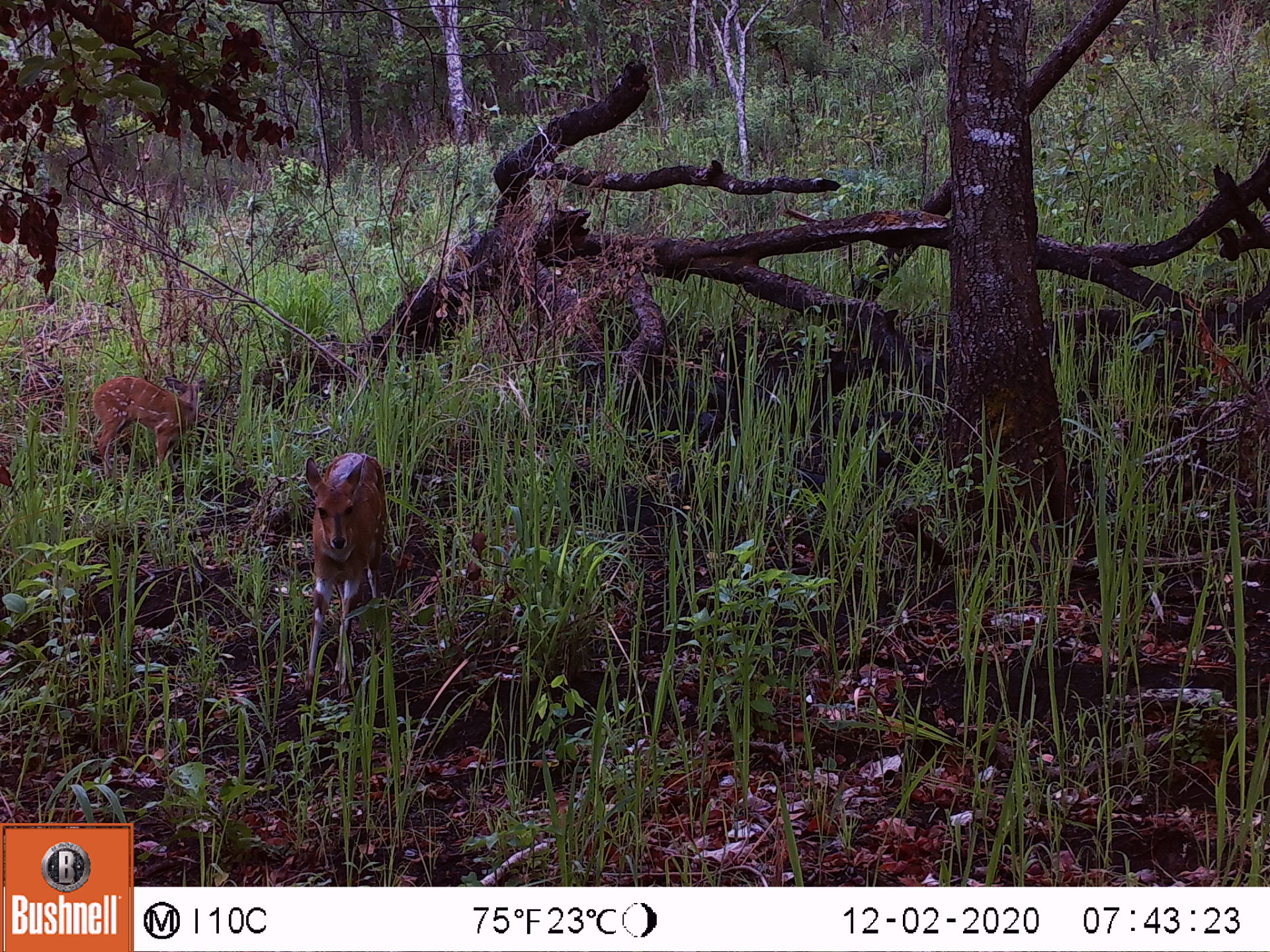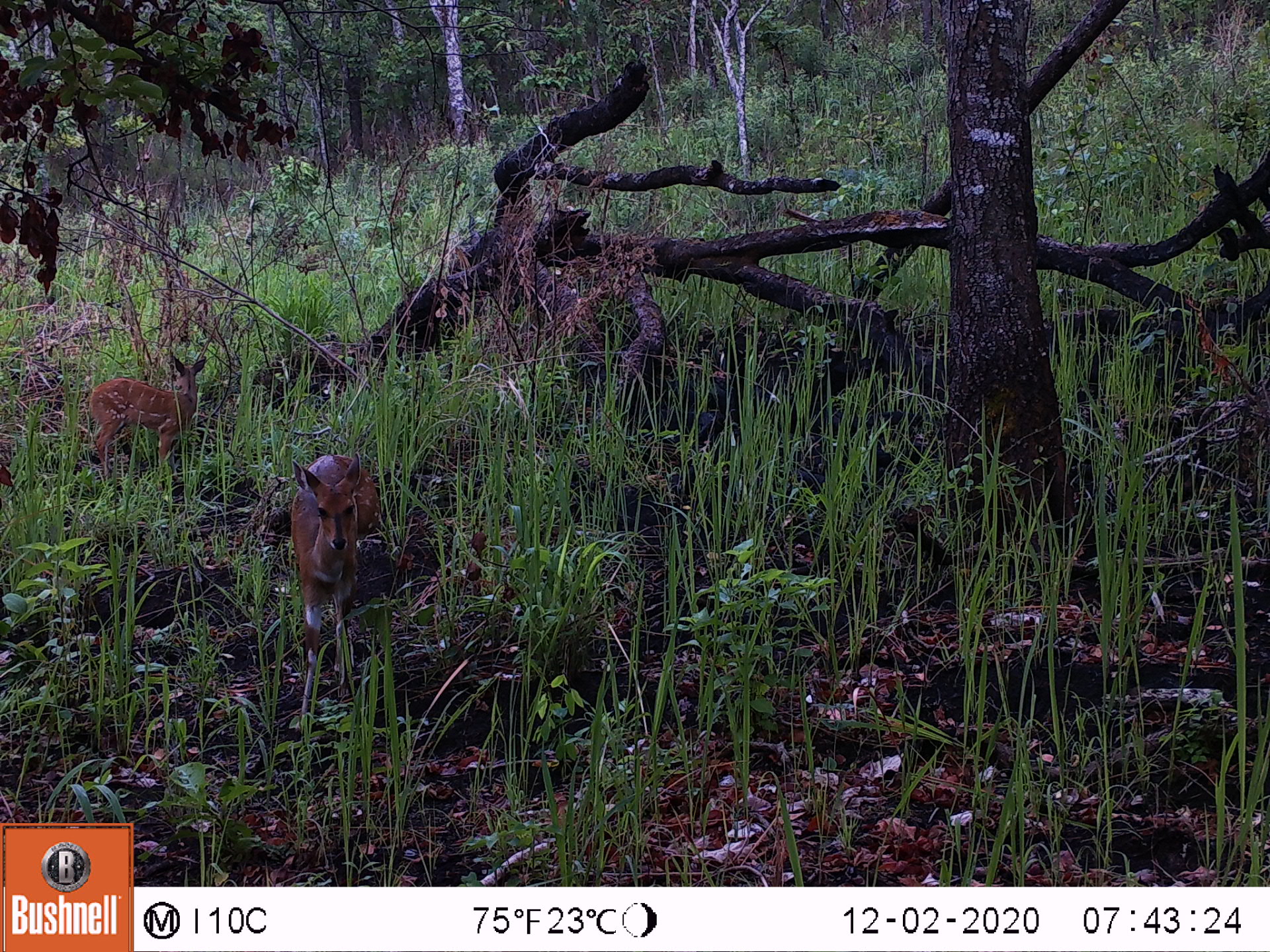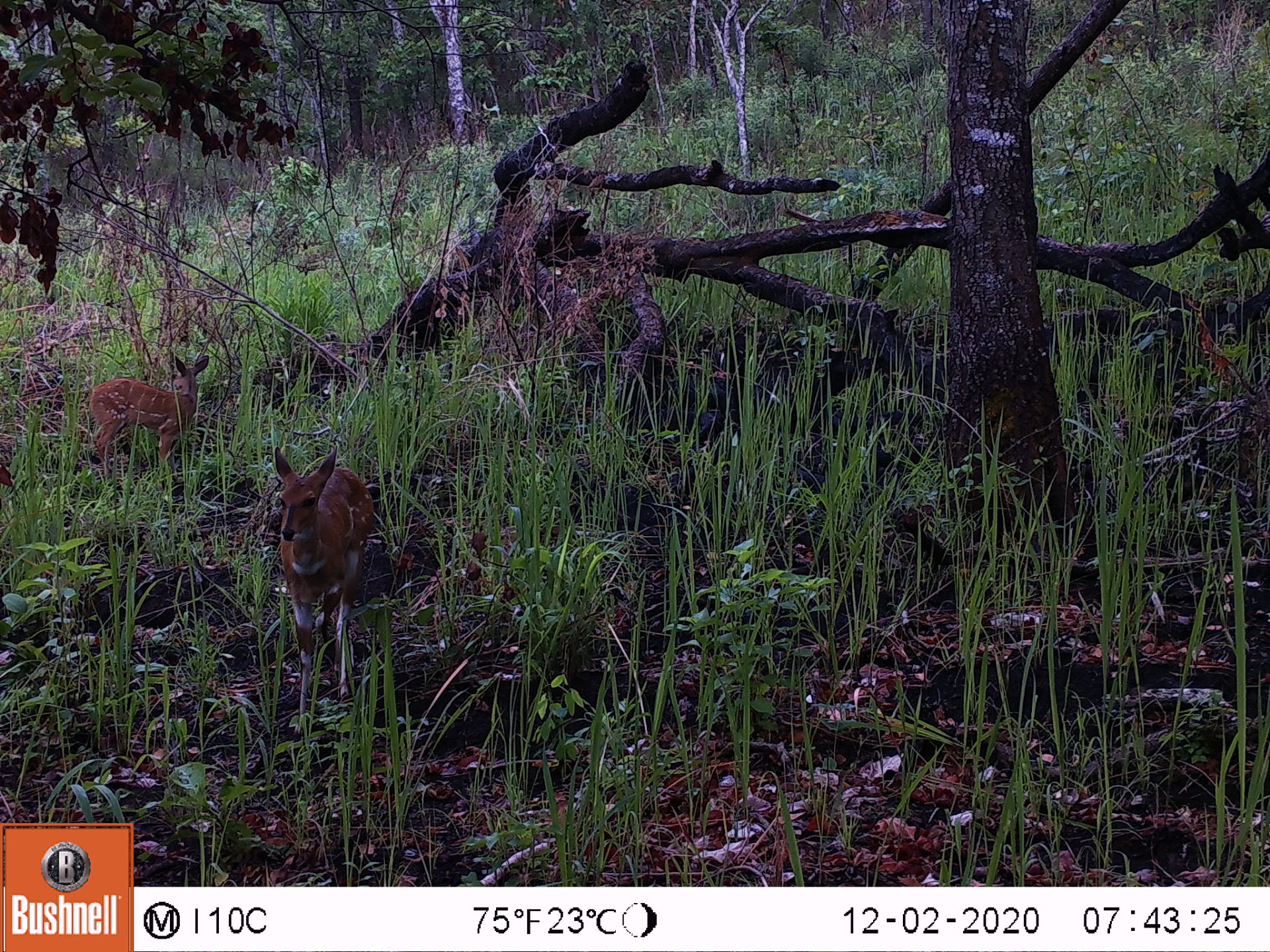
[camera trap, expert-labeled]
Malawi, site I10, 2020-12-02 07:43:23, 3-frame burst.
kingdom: Animalia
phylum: Chordata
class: Mammalia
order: Artiodactyla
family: Bovidae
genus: Tragelaphus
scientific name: Tragelaphus sylvaticus sylvaticus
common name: cape bushbuck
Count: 2.